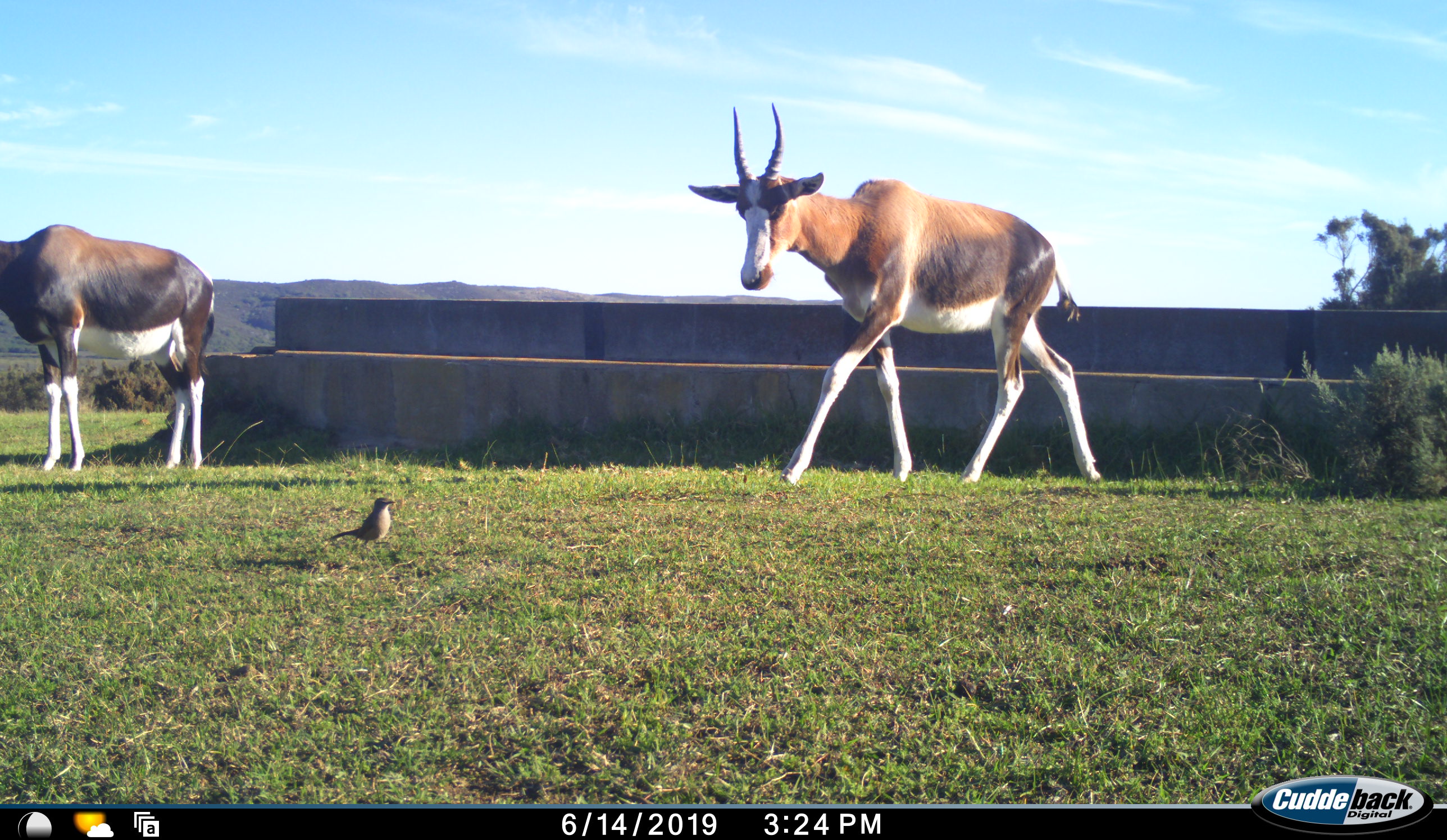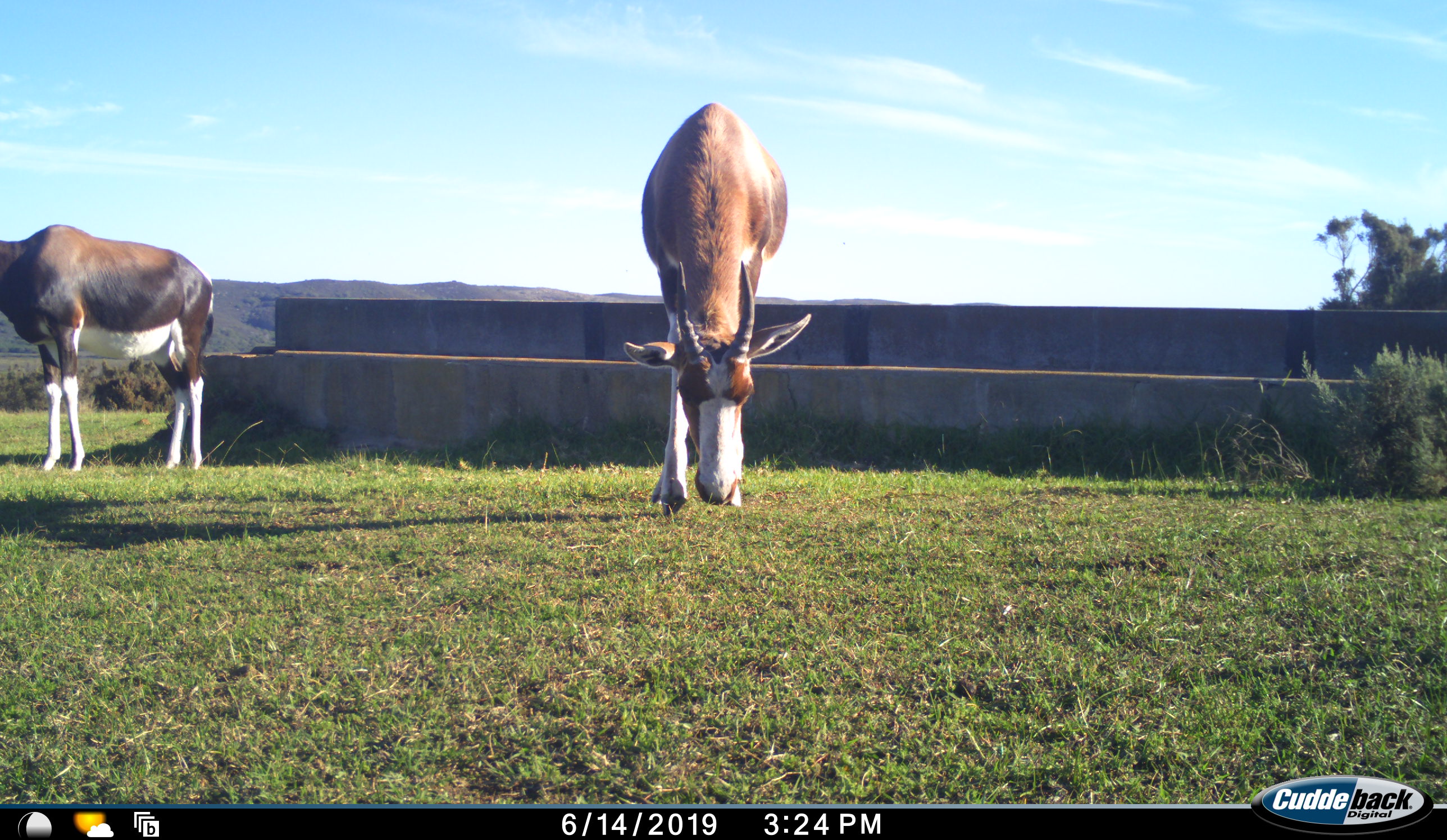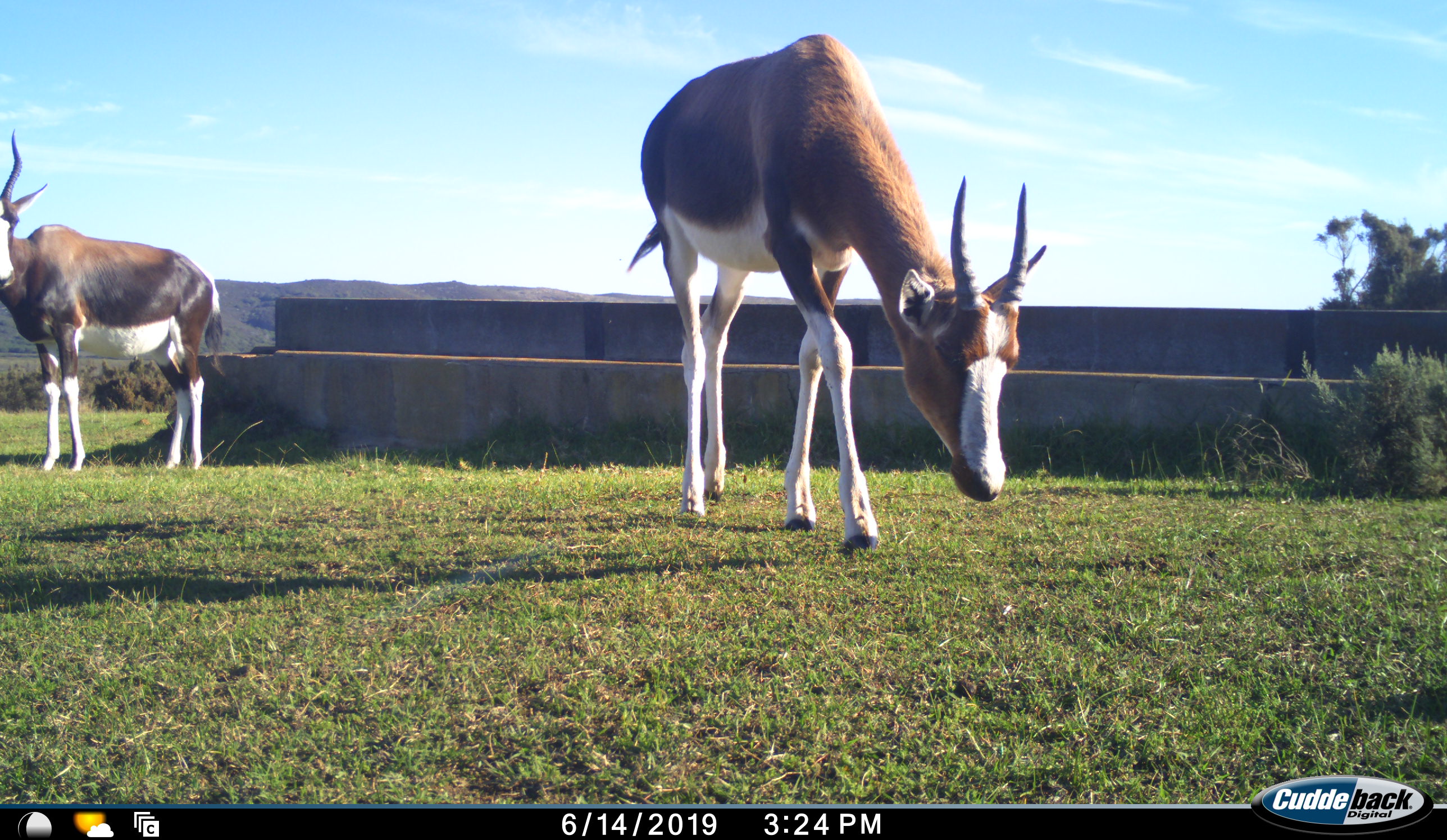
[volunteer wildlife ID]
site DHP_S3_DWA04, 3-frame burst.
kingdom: Animalia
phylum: Chordata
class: Aves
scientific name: Aves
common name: bird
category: birdother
Birdother (bird) (Aves), count 1. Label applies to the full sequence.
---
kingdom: Animalia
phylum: Chordata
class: Mammalia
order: Artiodactyla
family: Bovidae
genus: Damaliscus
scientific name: Damaliscus pygargus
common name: bontebok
Bontebok (Damaliscus pygargus), count 2. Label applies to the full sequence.